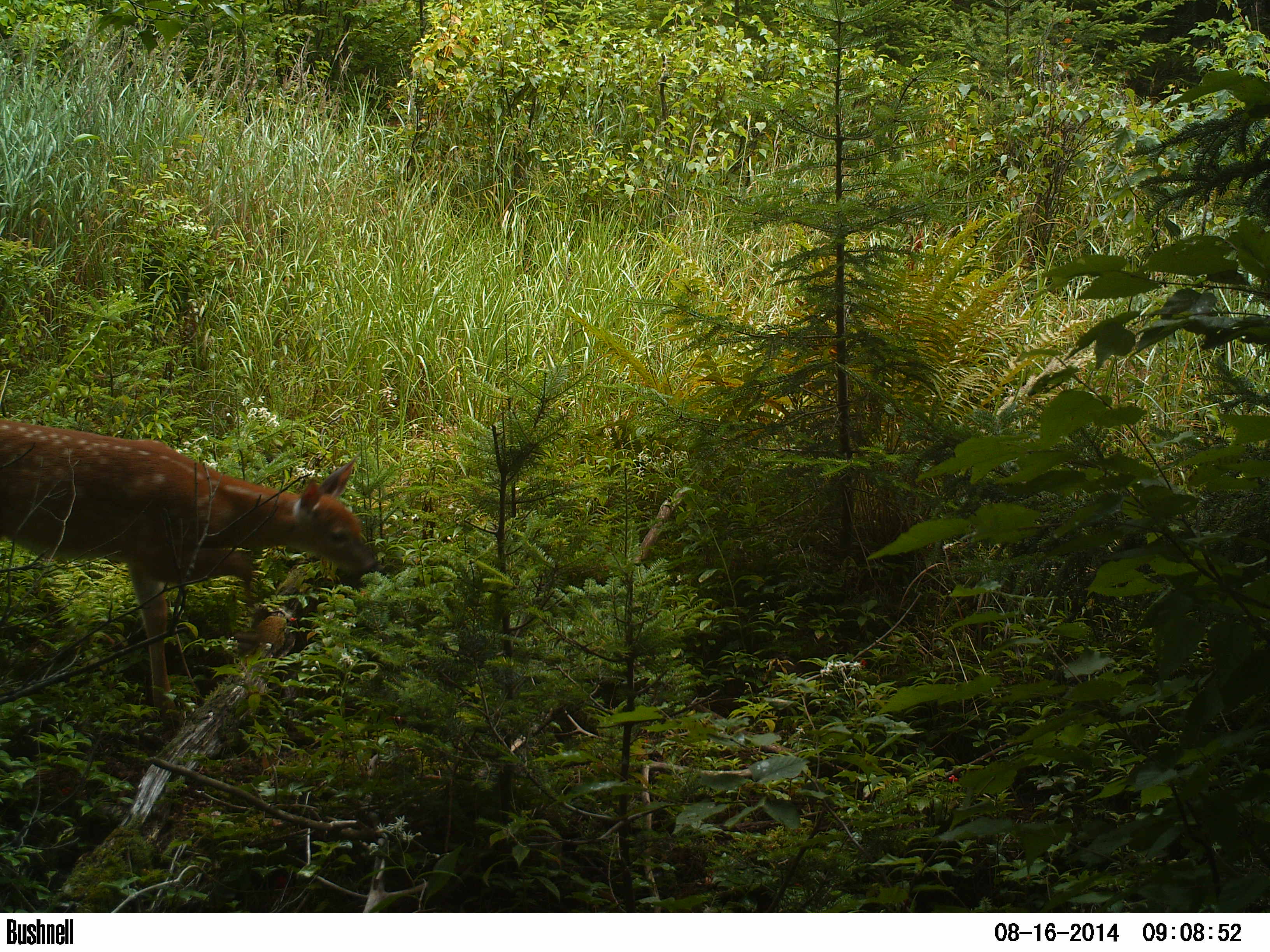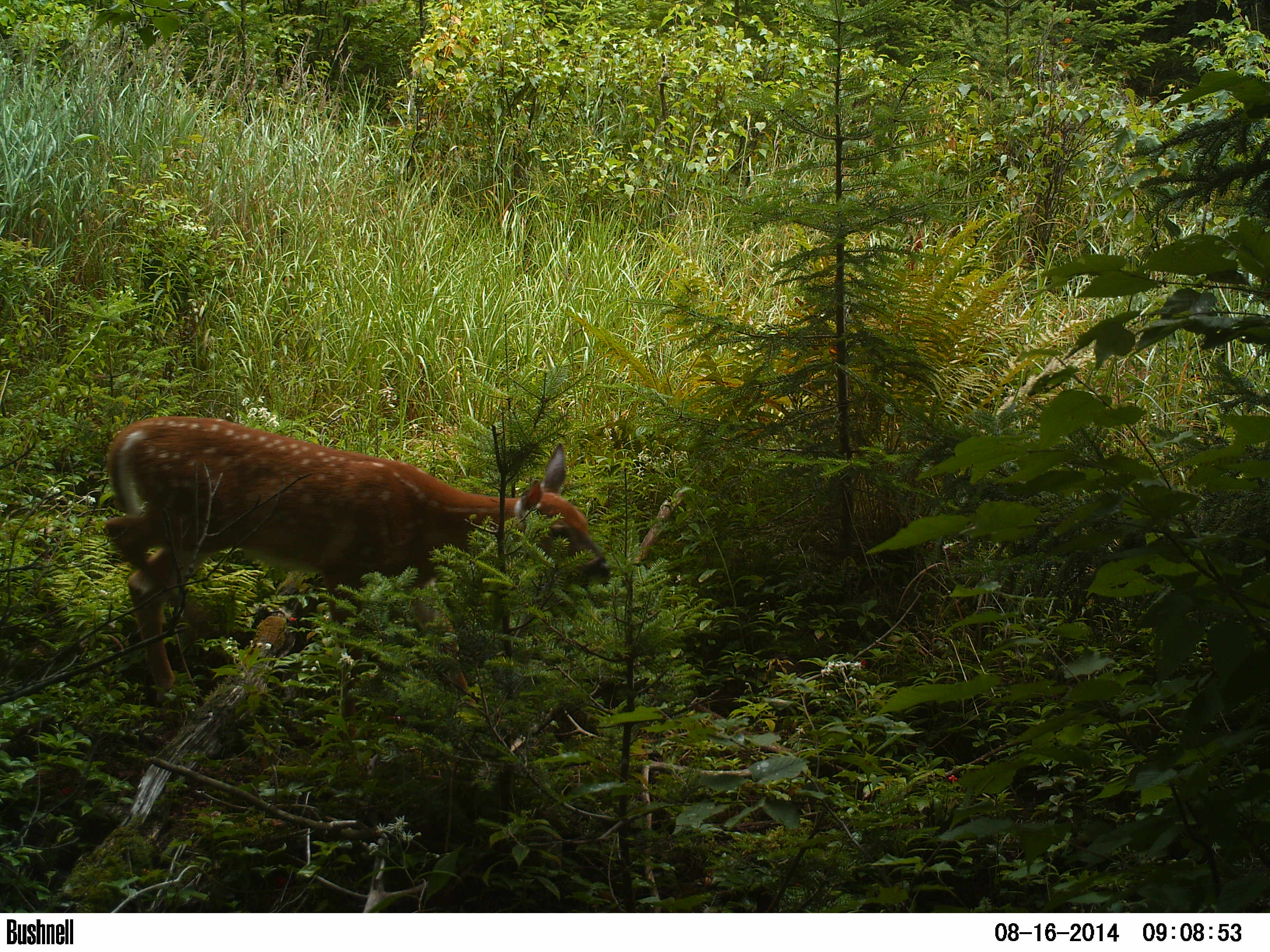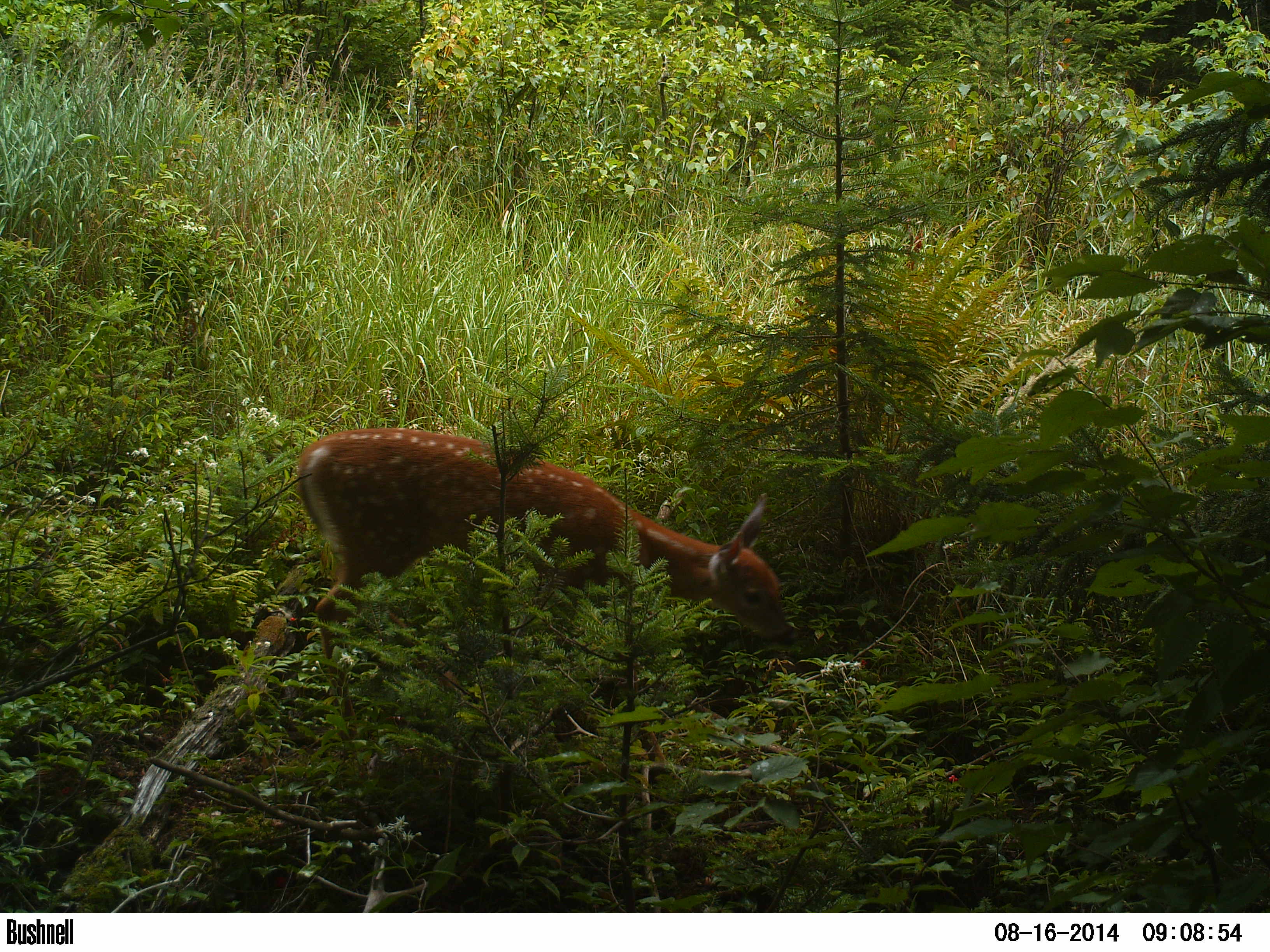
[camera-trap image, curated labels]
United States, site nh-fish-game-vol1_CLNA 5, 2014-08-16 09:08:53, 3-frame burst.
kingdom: Animalia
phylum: Chordata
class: Mammalia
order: Artiodactyla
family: Cervidae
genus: Odocoileus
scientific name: Odocoileus virginianus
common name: white-tailed deer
White-tailed deer (Odocoileus virginianus).